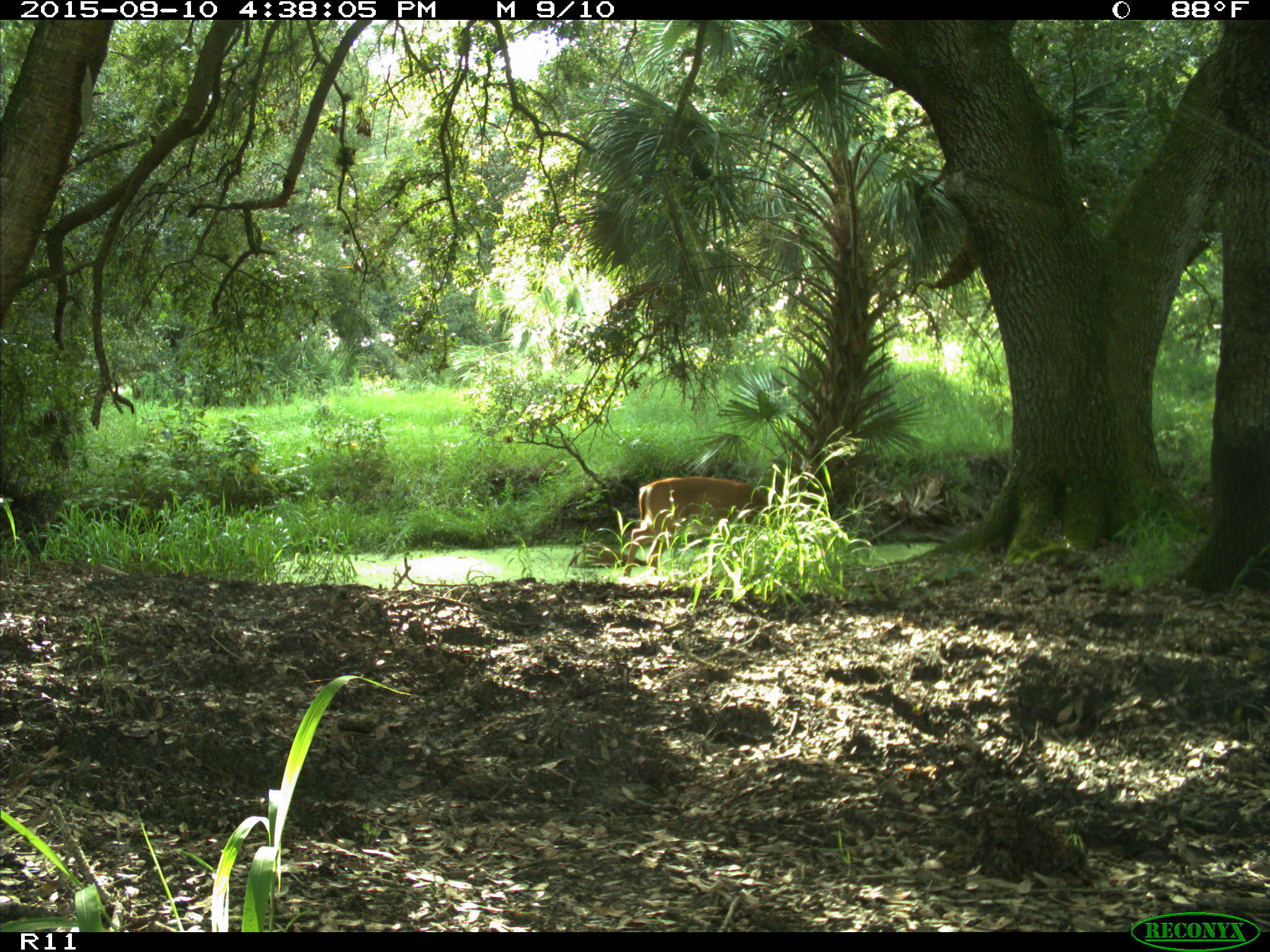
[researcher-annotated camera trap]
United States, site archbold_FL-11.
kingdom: Animalia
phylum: Chordata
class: Mammalia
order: Artiodactyla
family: Cervidae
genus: Odocoileus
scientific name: Odocoileus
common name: deer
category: unidentified deer